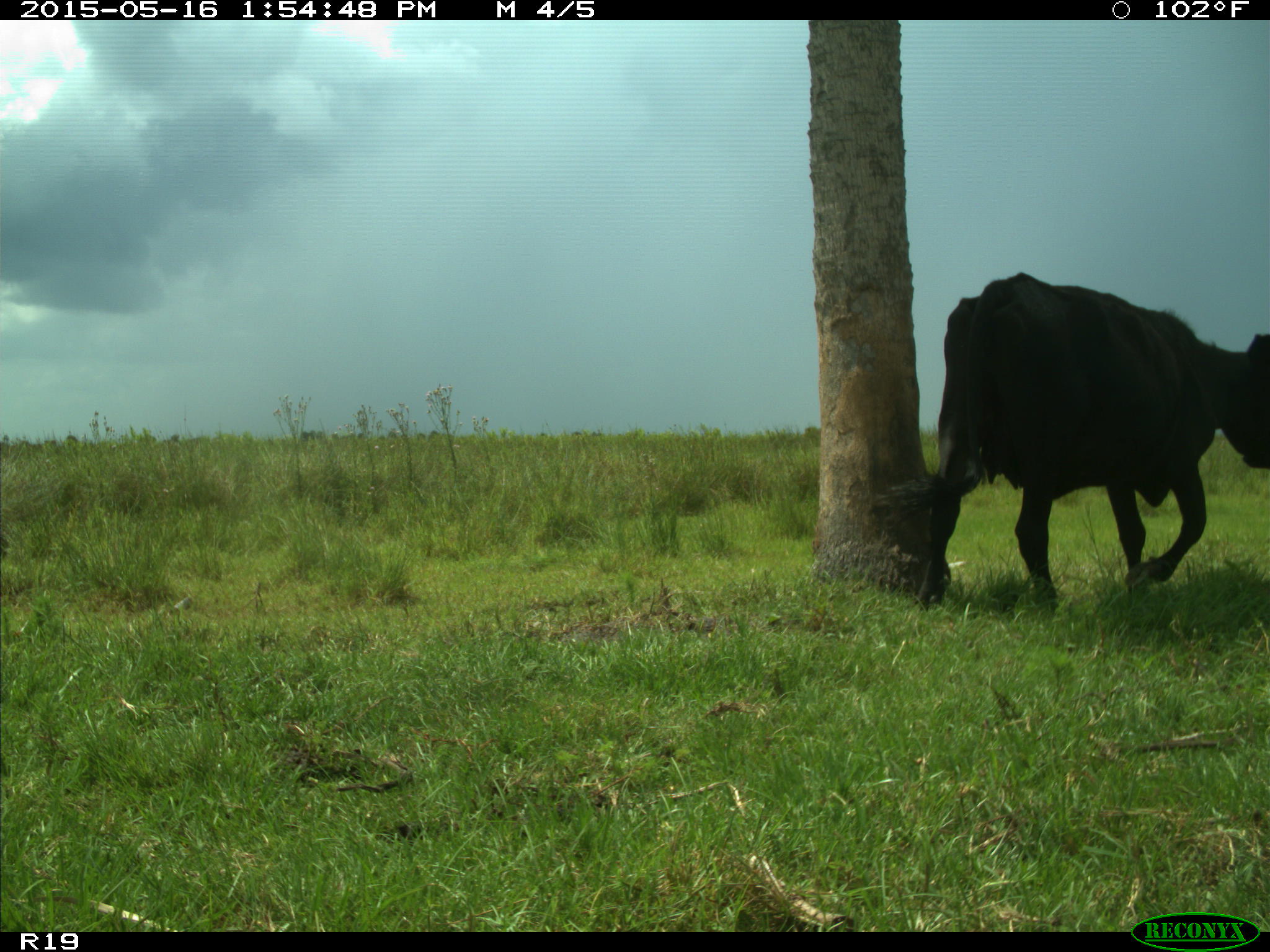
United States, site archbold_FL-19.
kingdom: Animalia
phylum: Chordata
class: Mammalia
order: Artiodactyla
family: Bovidae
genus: Bos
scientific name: Bos taurus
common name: domestic cow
Bos taurus (domestic cow).